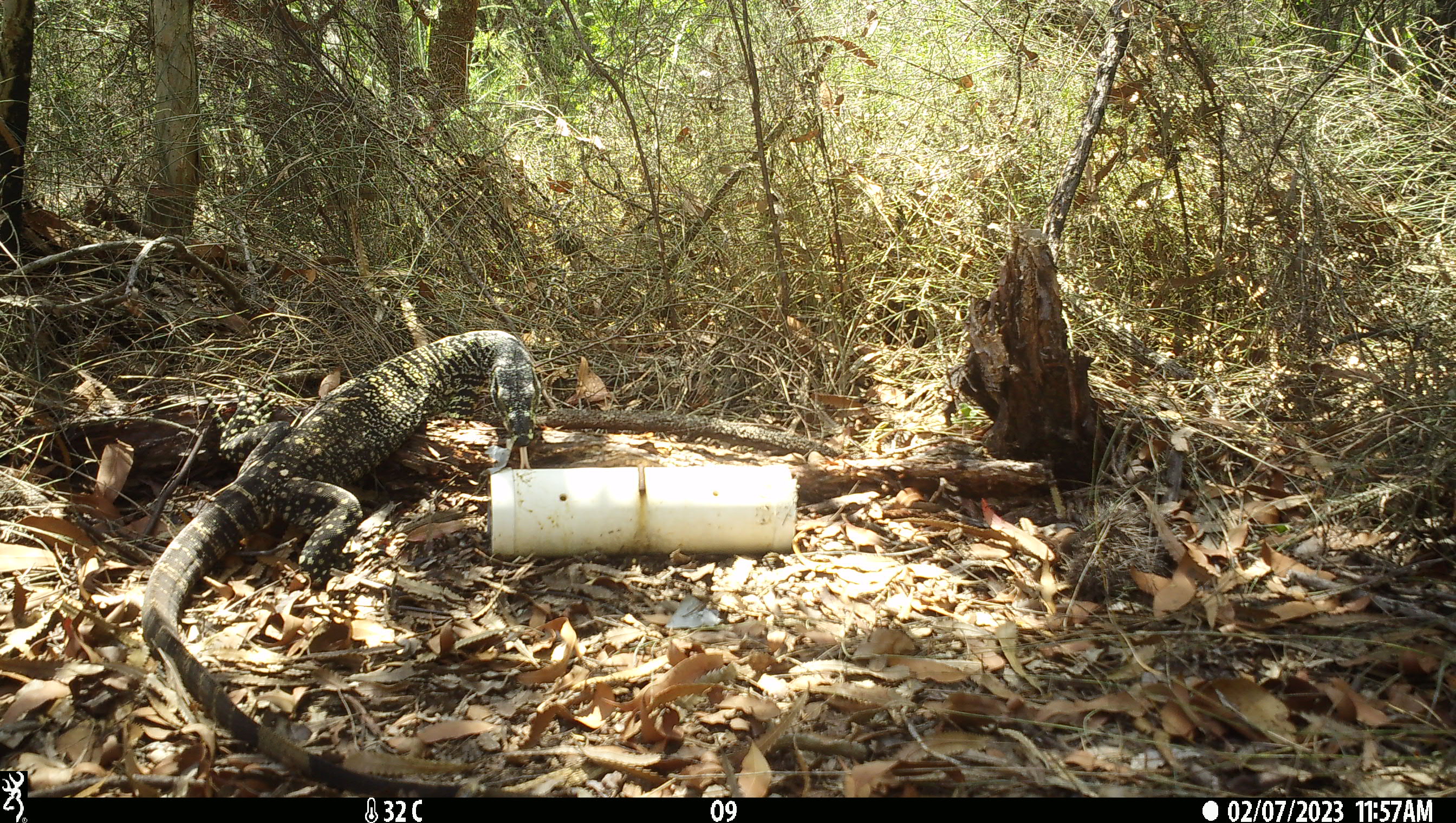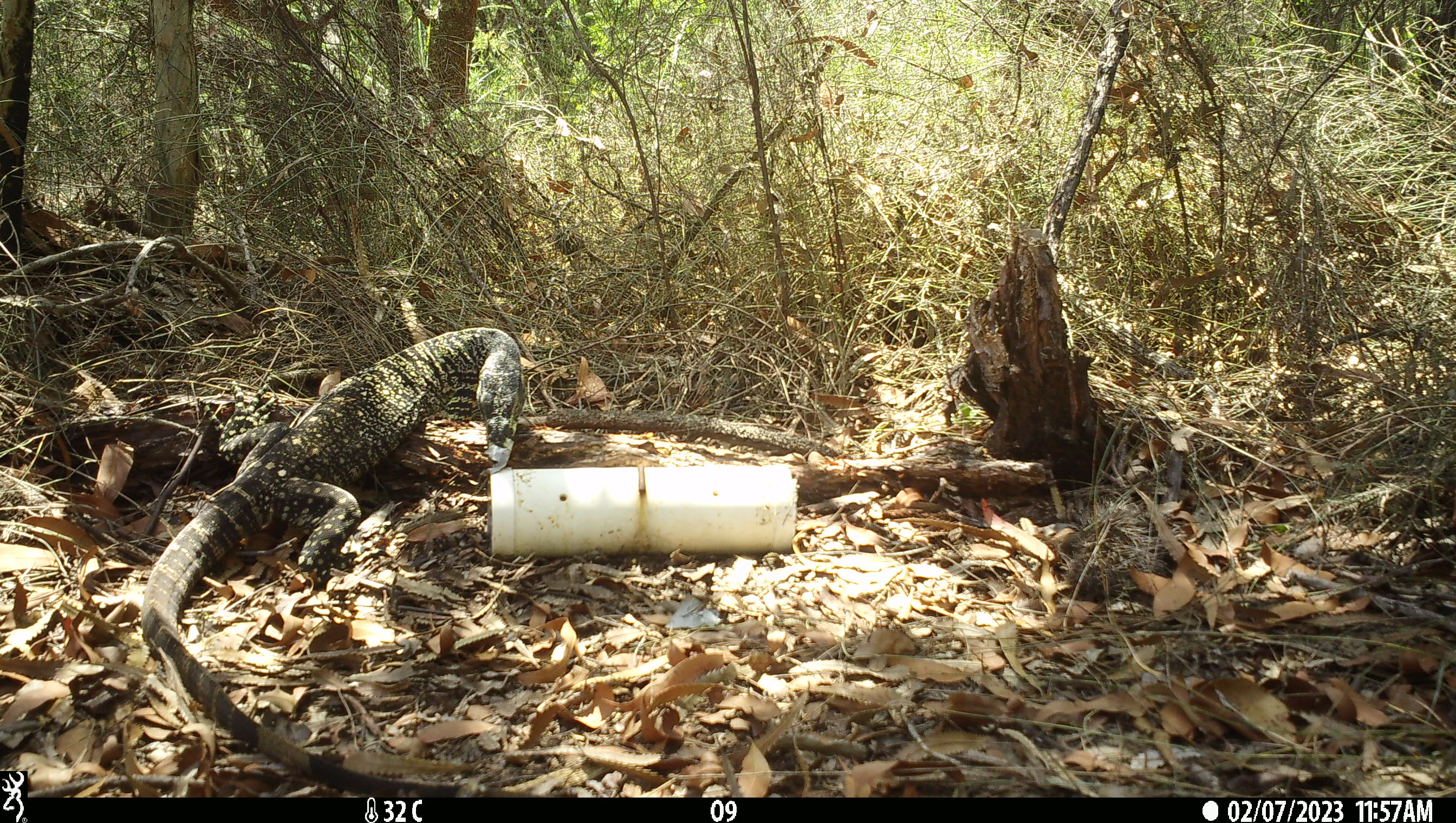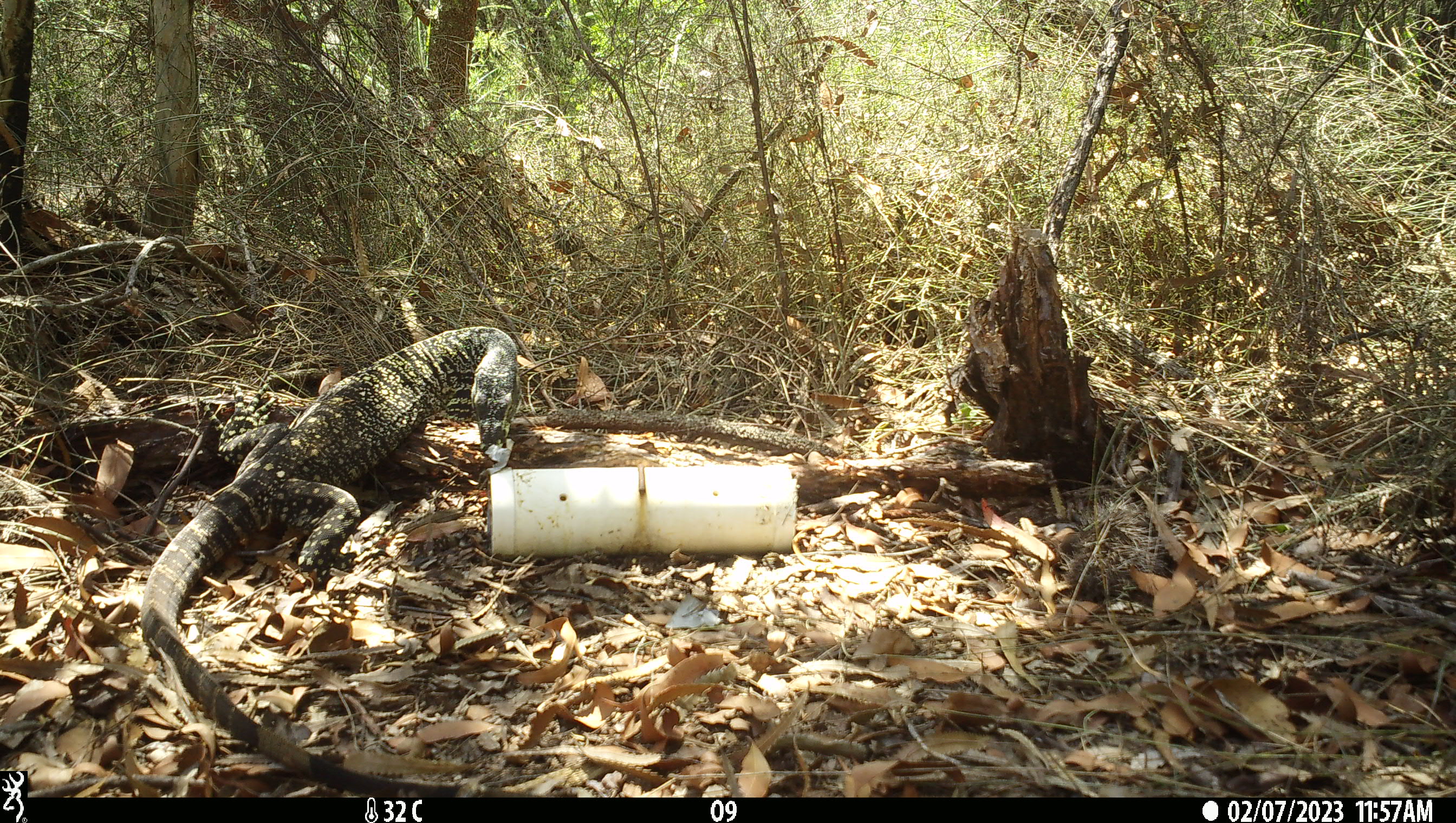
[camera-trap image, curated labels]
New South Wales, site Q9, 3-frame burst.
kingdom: Animalia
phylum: Chordata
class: Reptilia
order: Squamata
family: Varanidae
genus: Varanus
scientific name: Varanus varius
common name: lace monitor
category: goanna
Goanna (lace monitor) (Varanus varius).